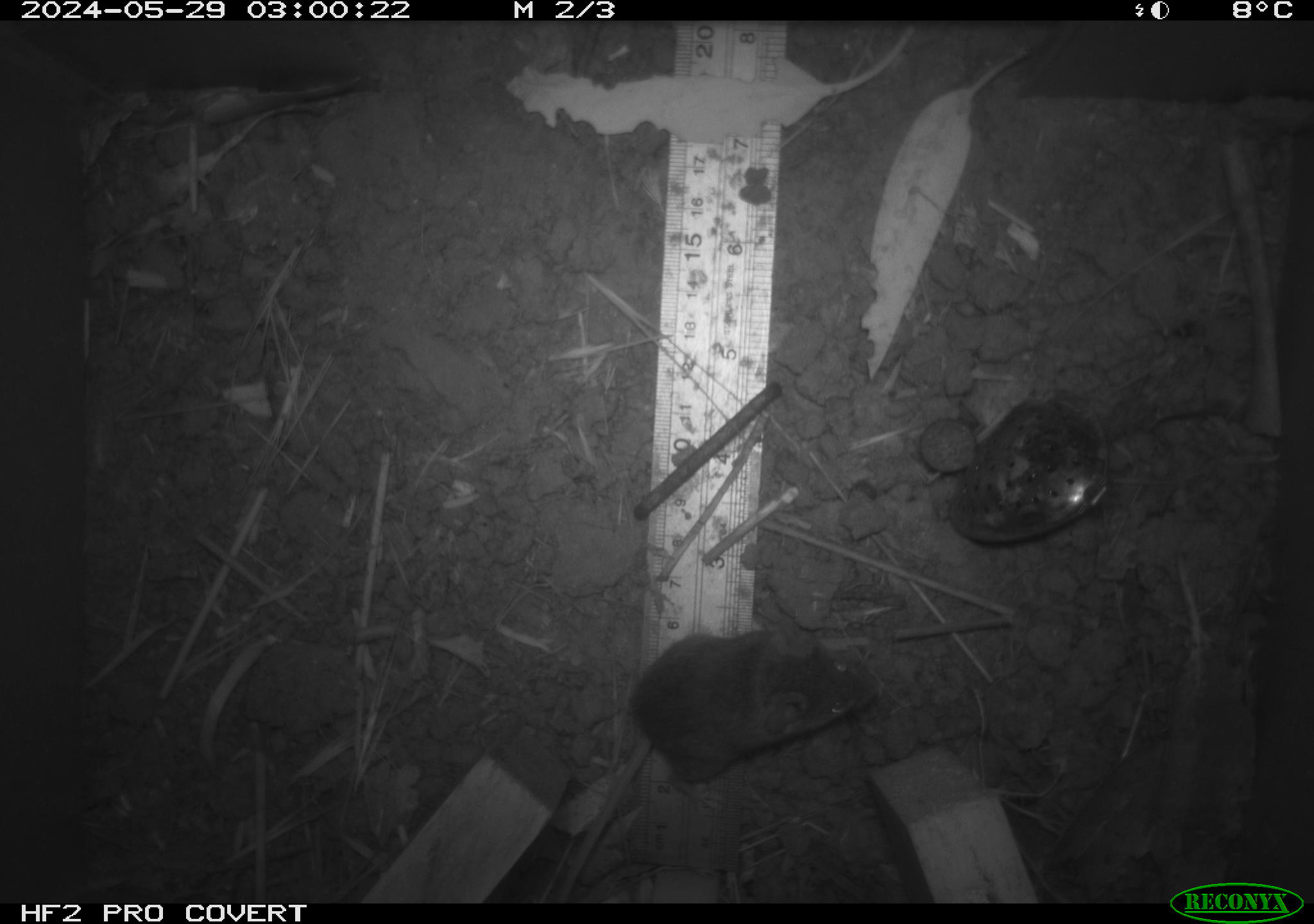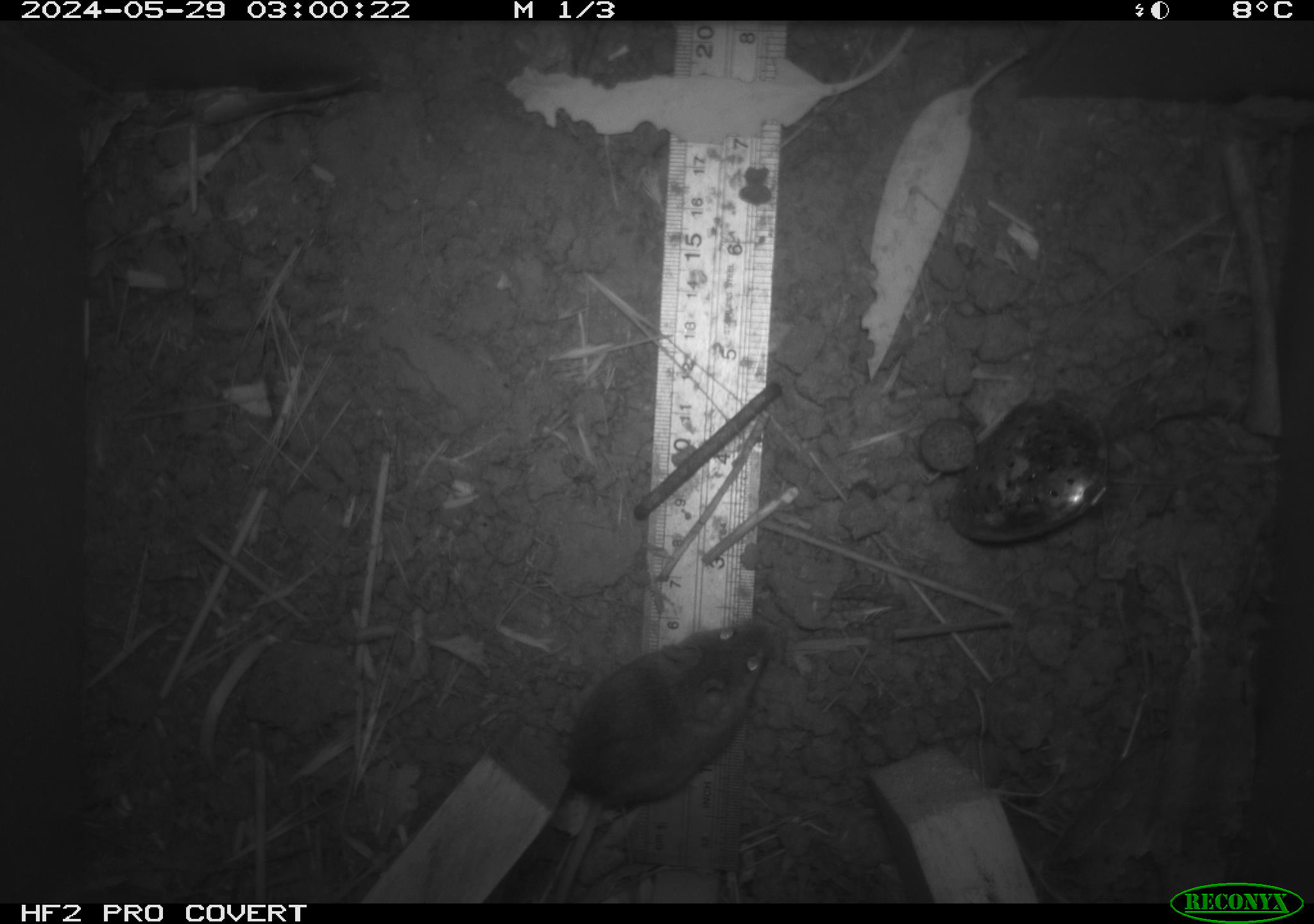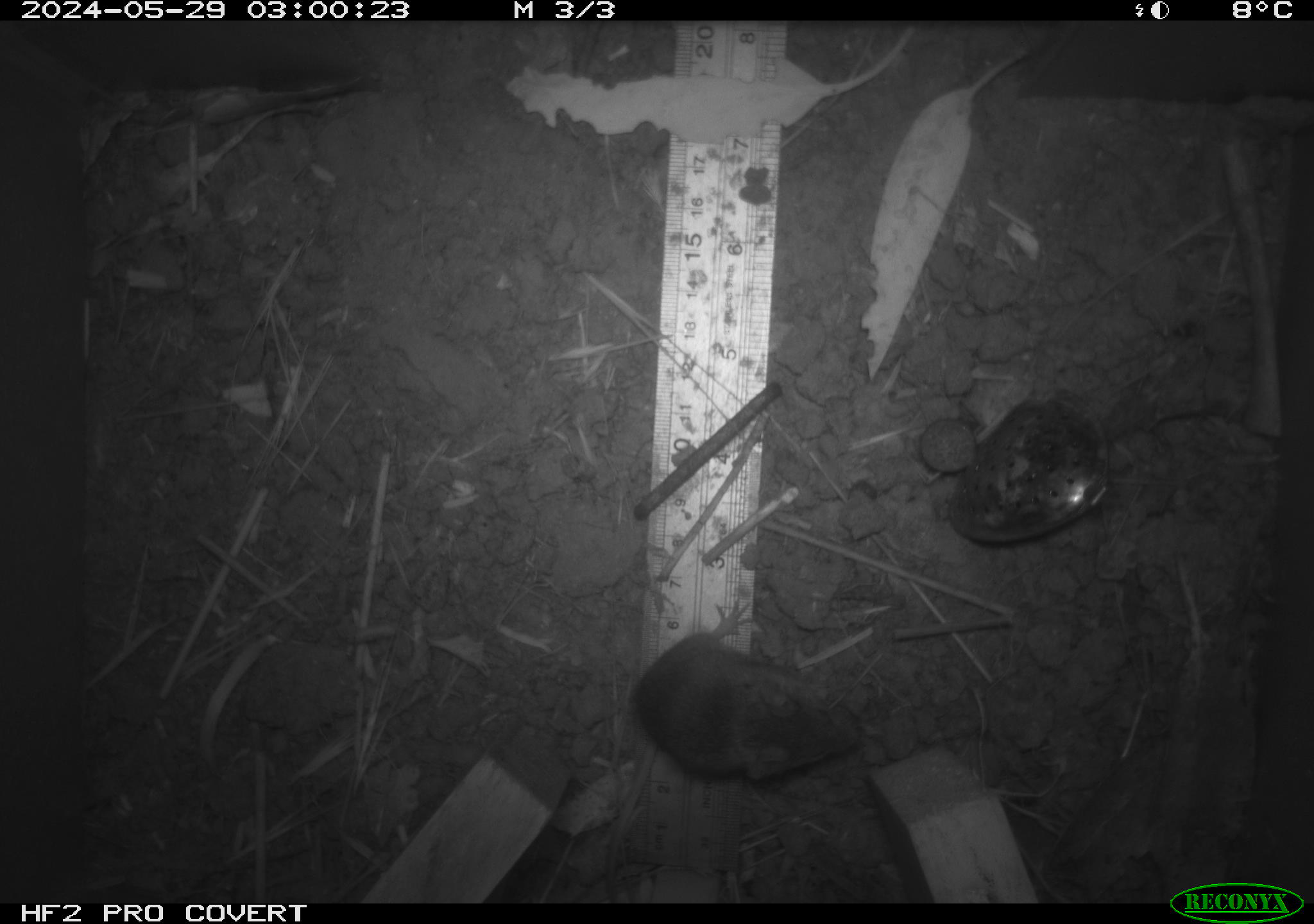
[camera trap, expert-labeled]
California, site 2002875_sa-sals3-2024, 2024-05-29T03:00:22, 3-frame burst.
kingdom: Animalia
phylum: Chordata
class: Mammalia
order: Rodentia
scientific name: Rodentia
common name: mouse species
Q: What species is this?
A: Mouse species (Rodentia).